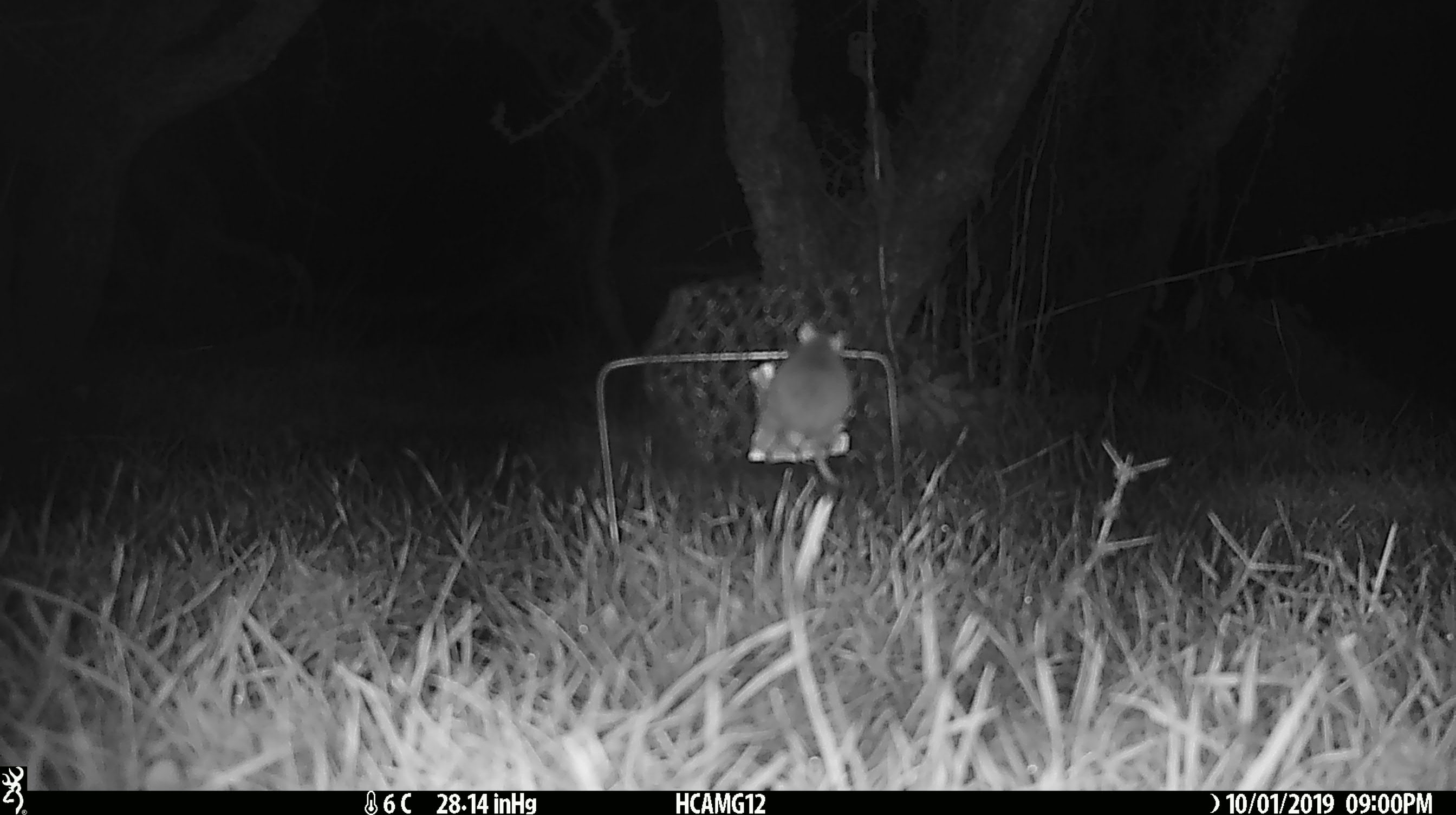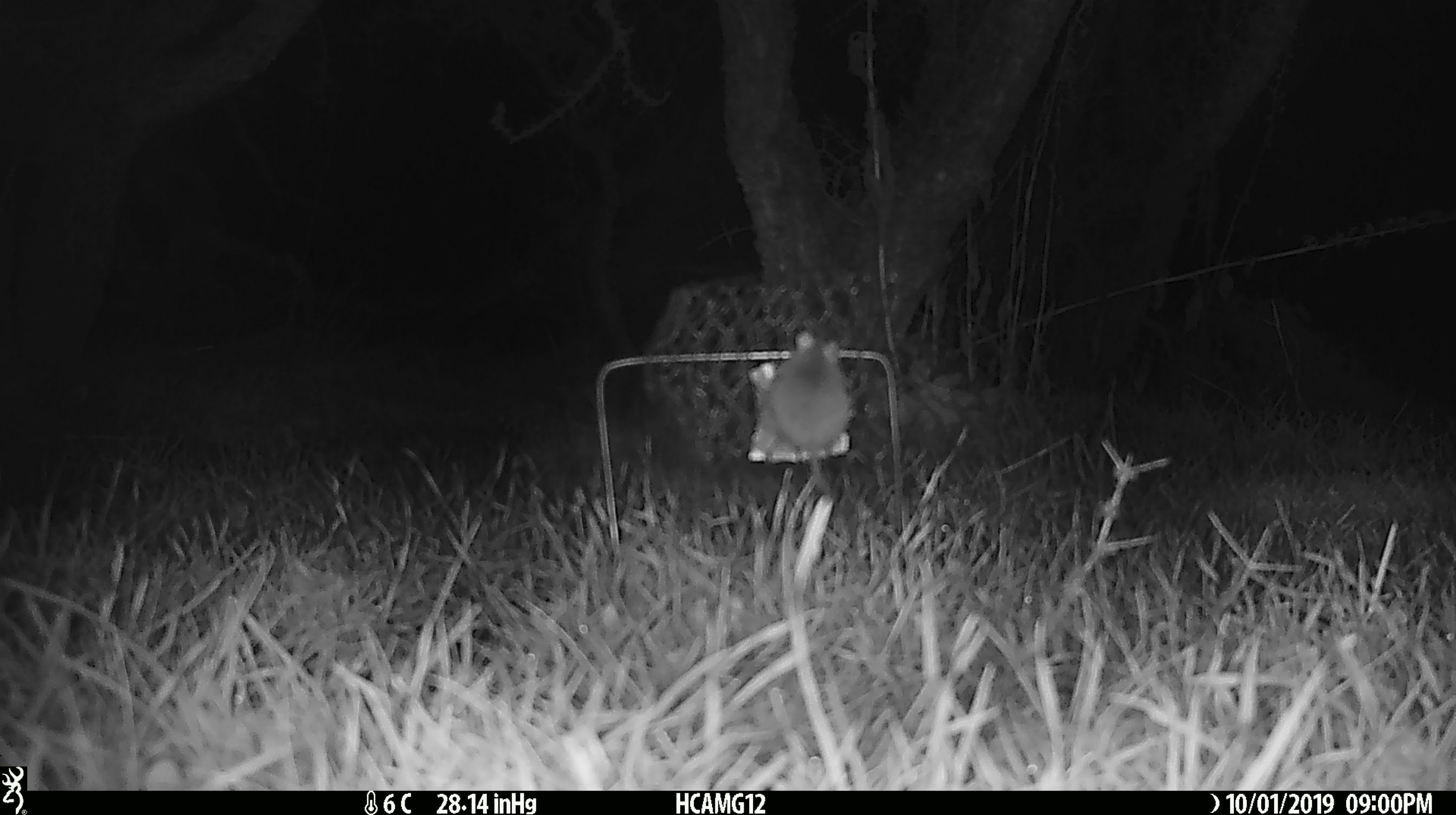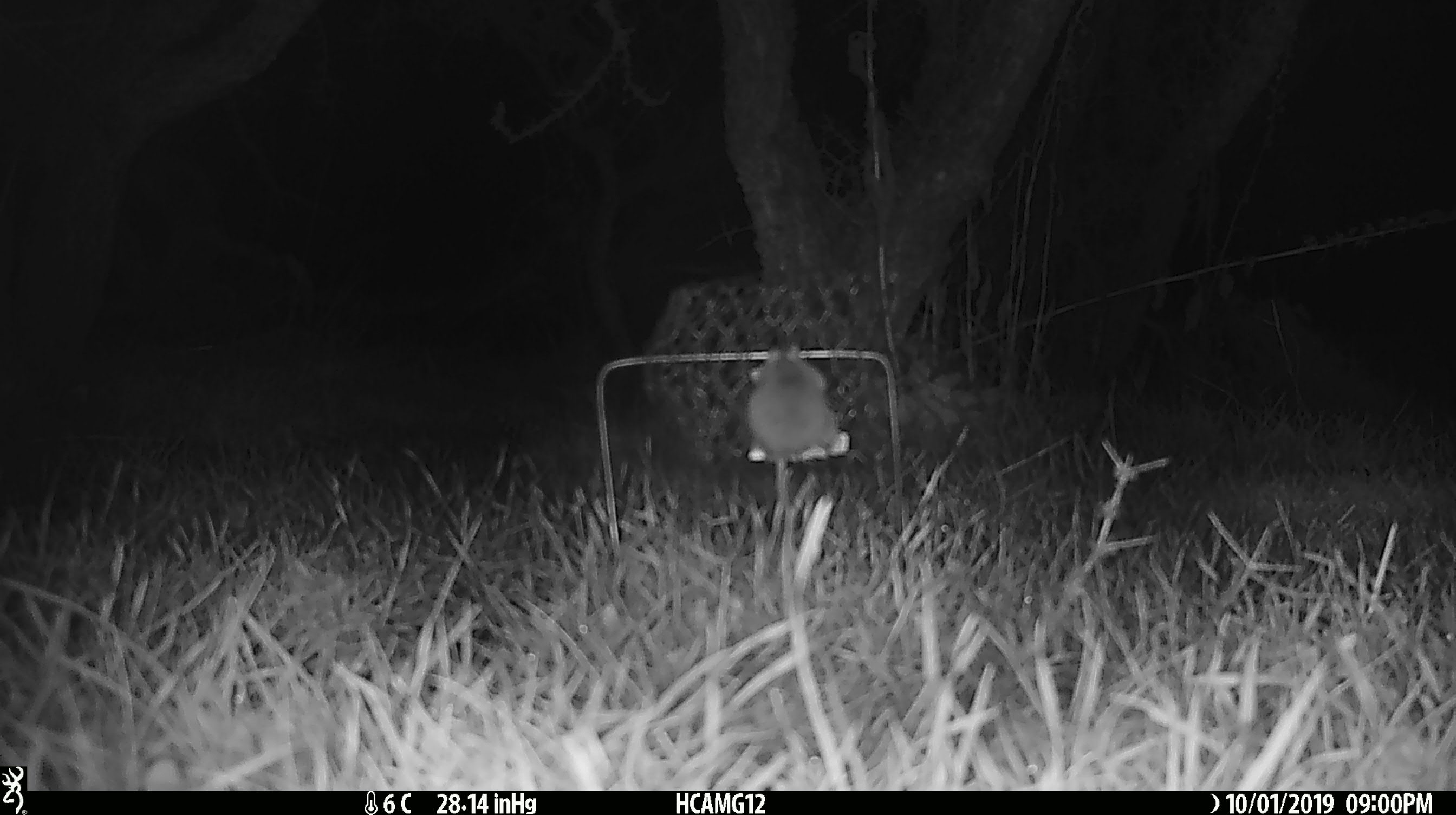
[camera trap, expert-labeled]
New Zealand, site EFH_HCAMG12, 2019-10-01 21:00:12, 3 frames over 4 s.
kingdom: Animalia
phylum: Chordata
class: Mammalia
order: Rodentia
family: Muridae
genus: Mus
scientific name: Mus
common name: mouse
Mouse (Mus).